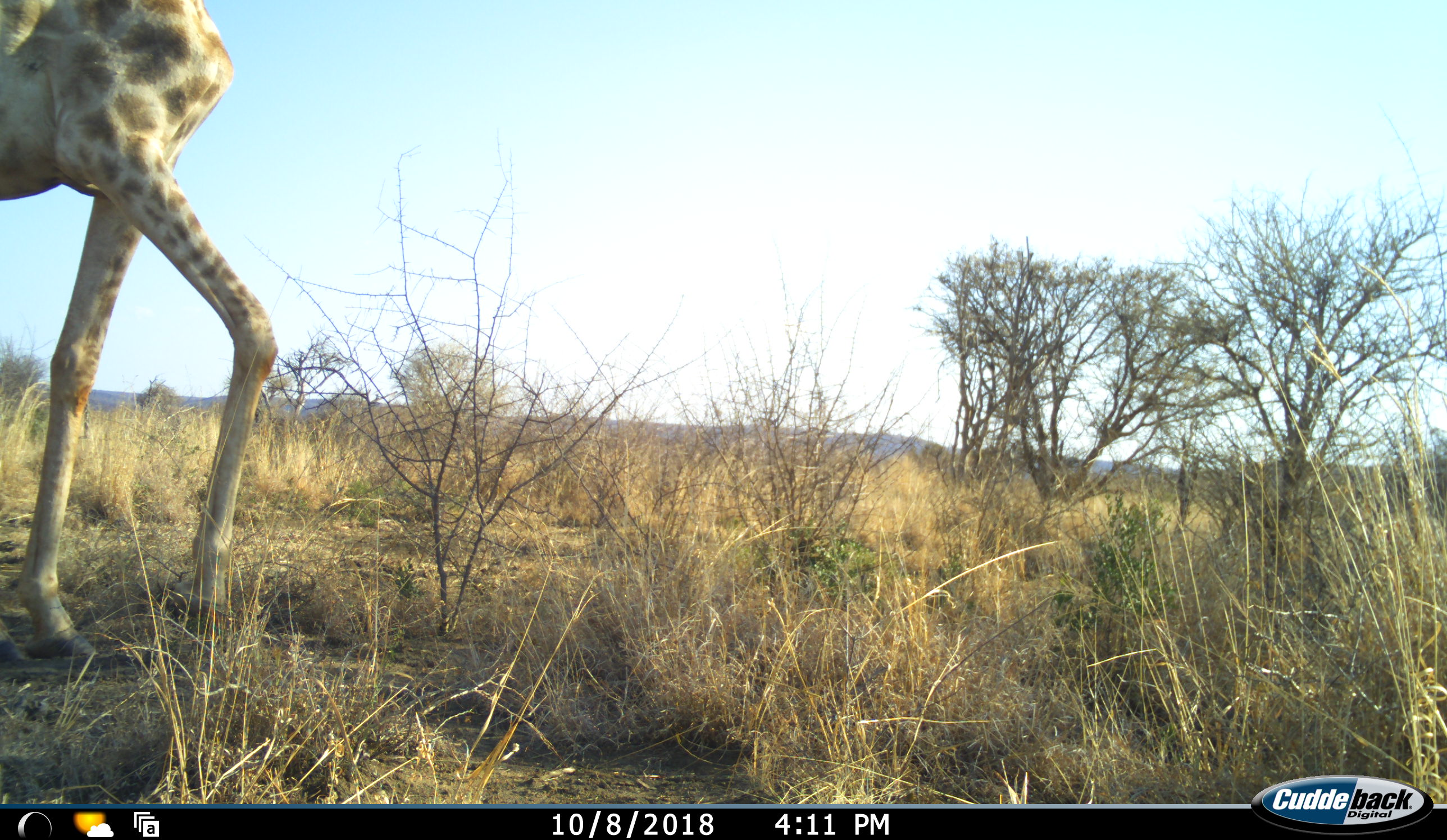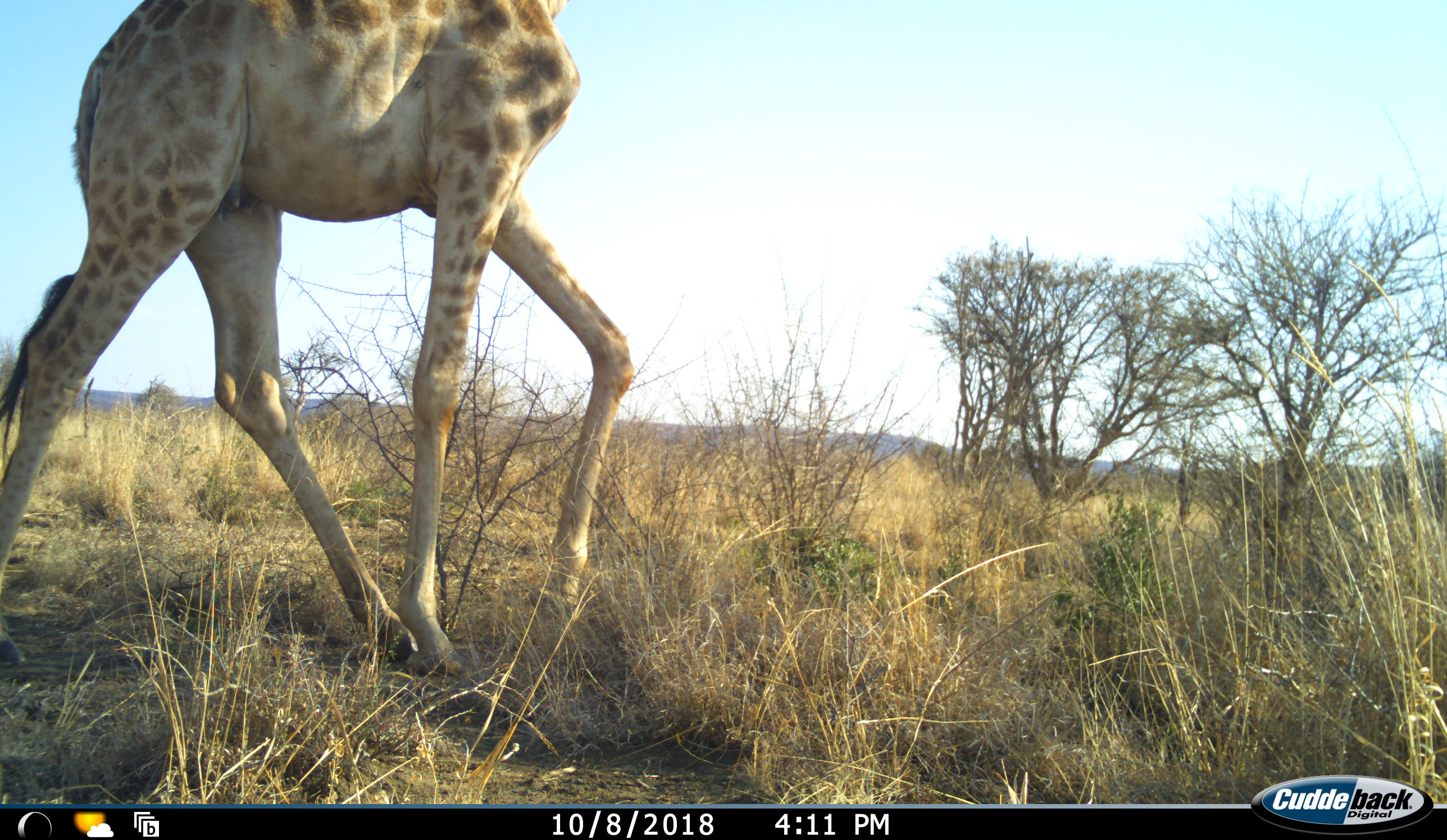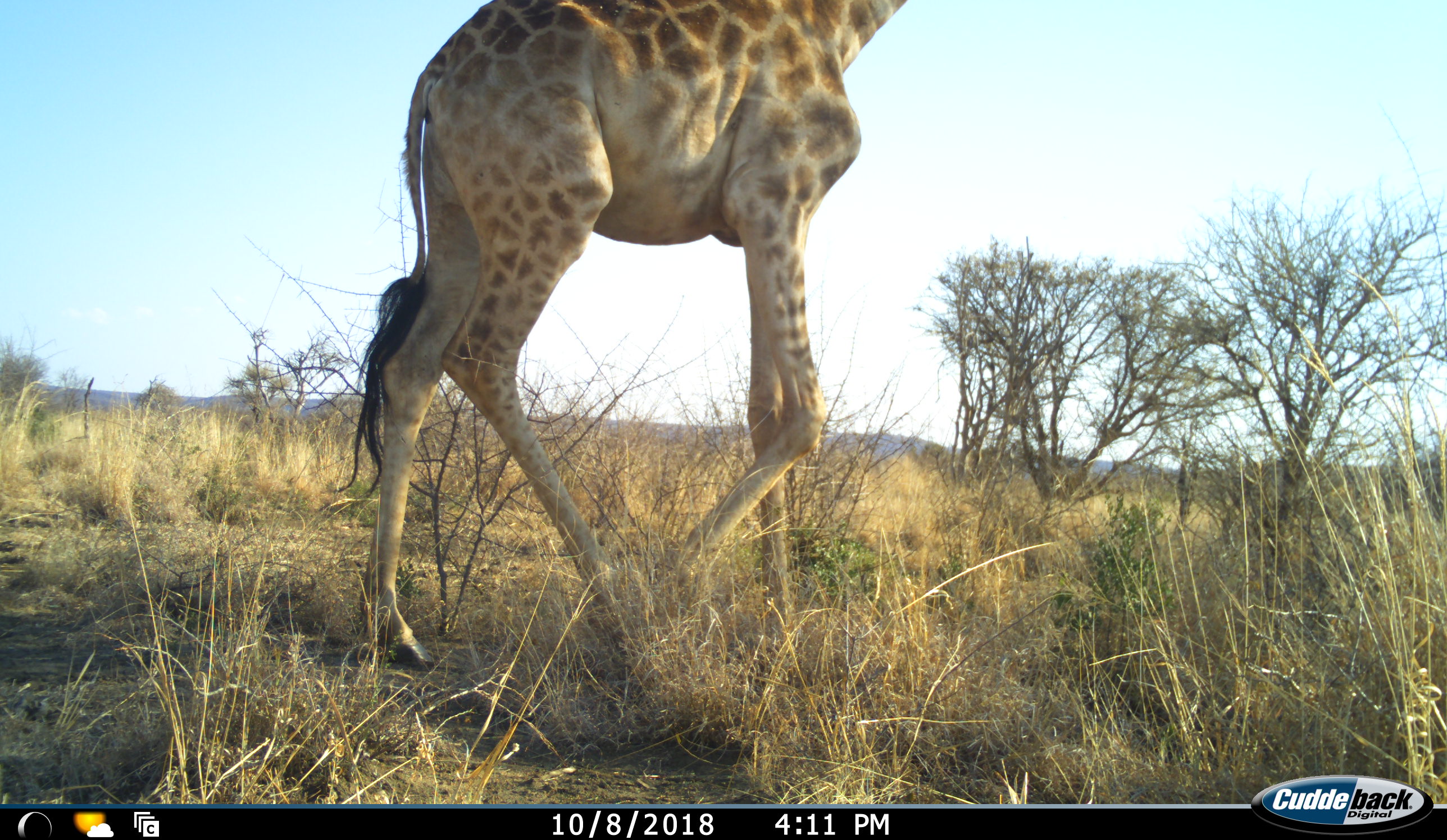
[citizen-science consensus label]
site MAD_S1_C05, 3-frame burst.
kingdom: Animalia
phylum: Chordata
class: Mammalia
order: Artiodactyla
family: Giraffidae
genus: Giraffa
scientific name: Giraffa camelopardalis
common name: giraffe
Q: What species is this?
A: Giraffe (Giraffa camelopardalis).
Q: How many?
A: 1.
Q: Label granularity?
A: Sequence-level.